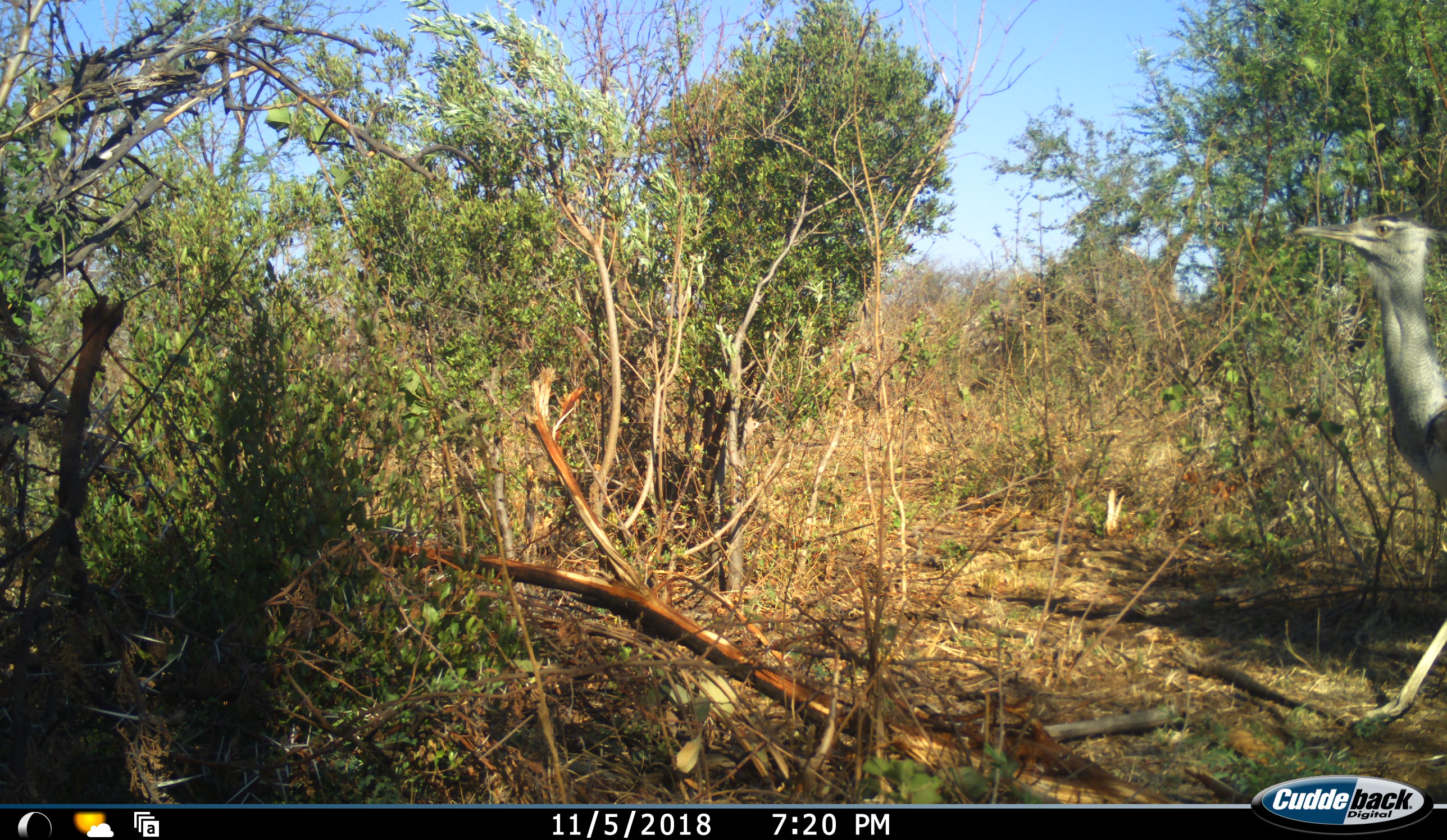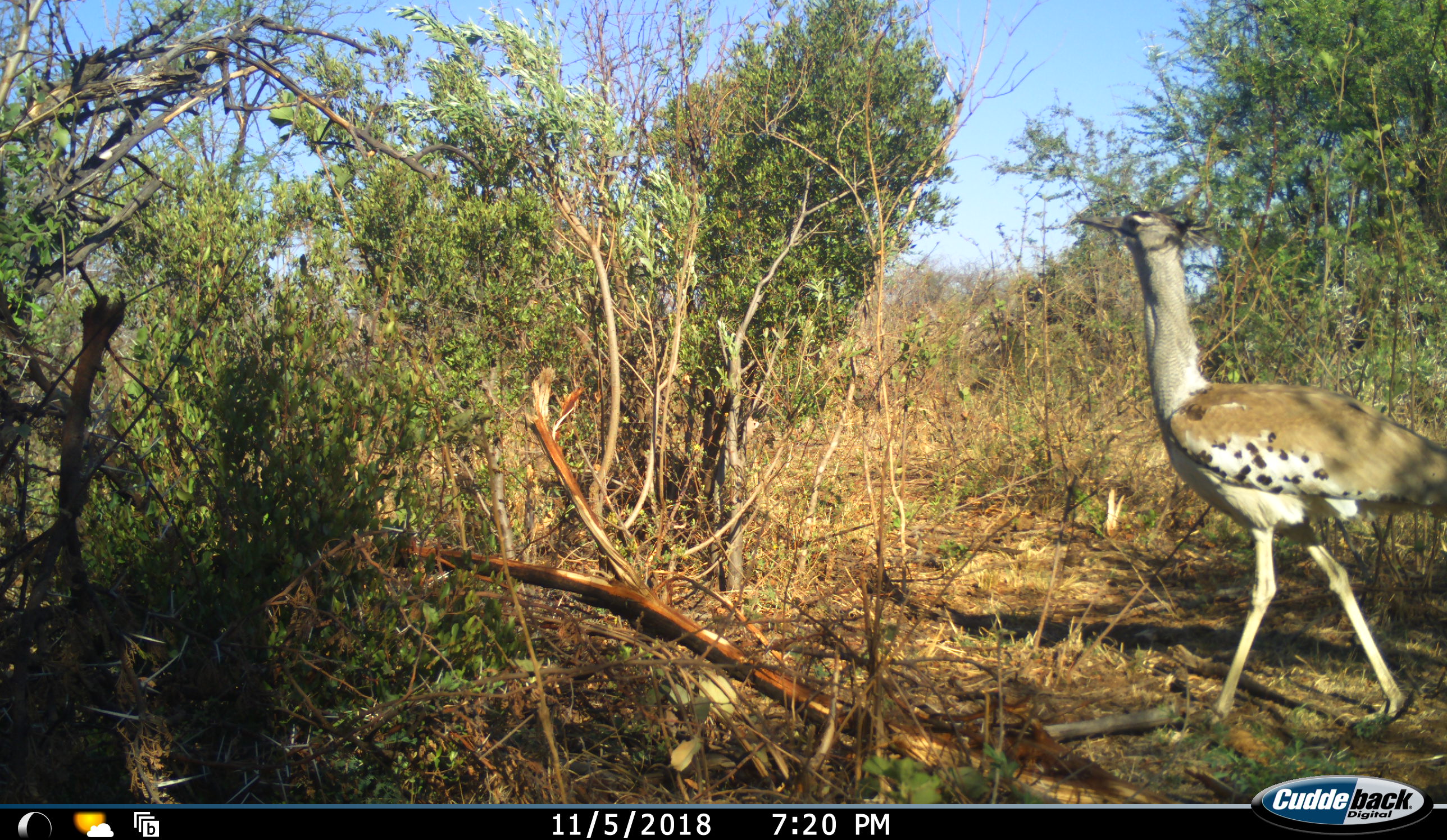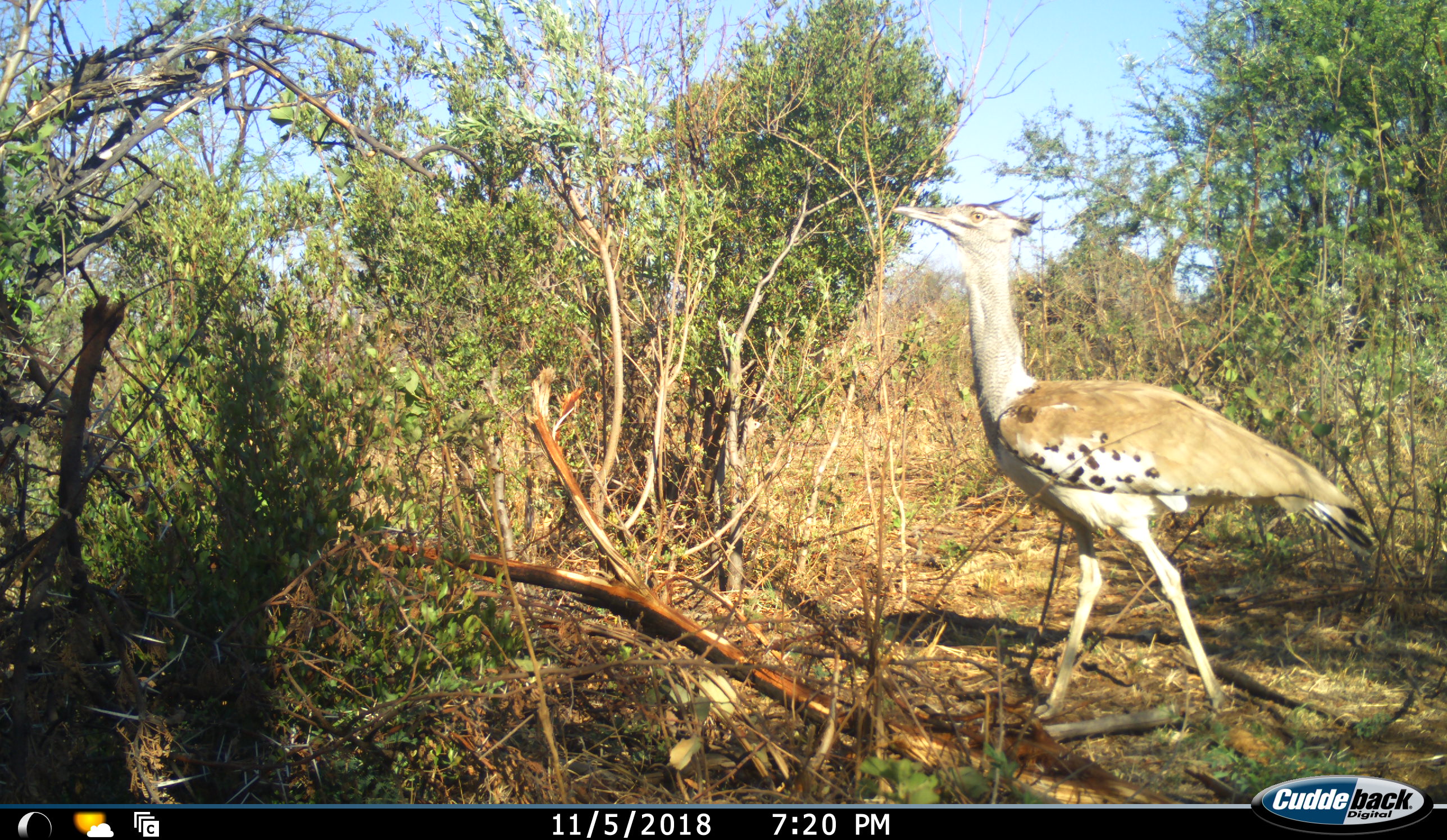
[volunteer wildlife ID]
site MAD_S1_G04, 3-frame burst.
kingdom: Animalia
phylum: Chordata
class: Aves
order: Otidiformes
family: Otididae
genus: Ardeotis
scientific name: Ardeotis kori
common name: kori bustard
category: bustardkori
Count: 1.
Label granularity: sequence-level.